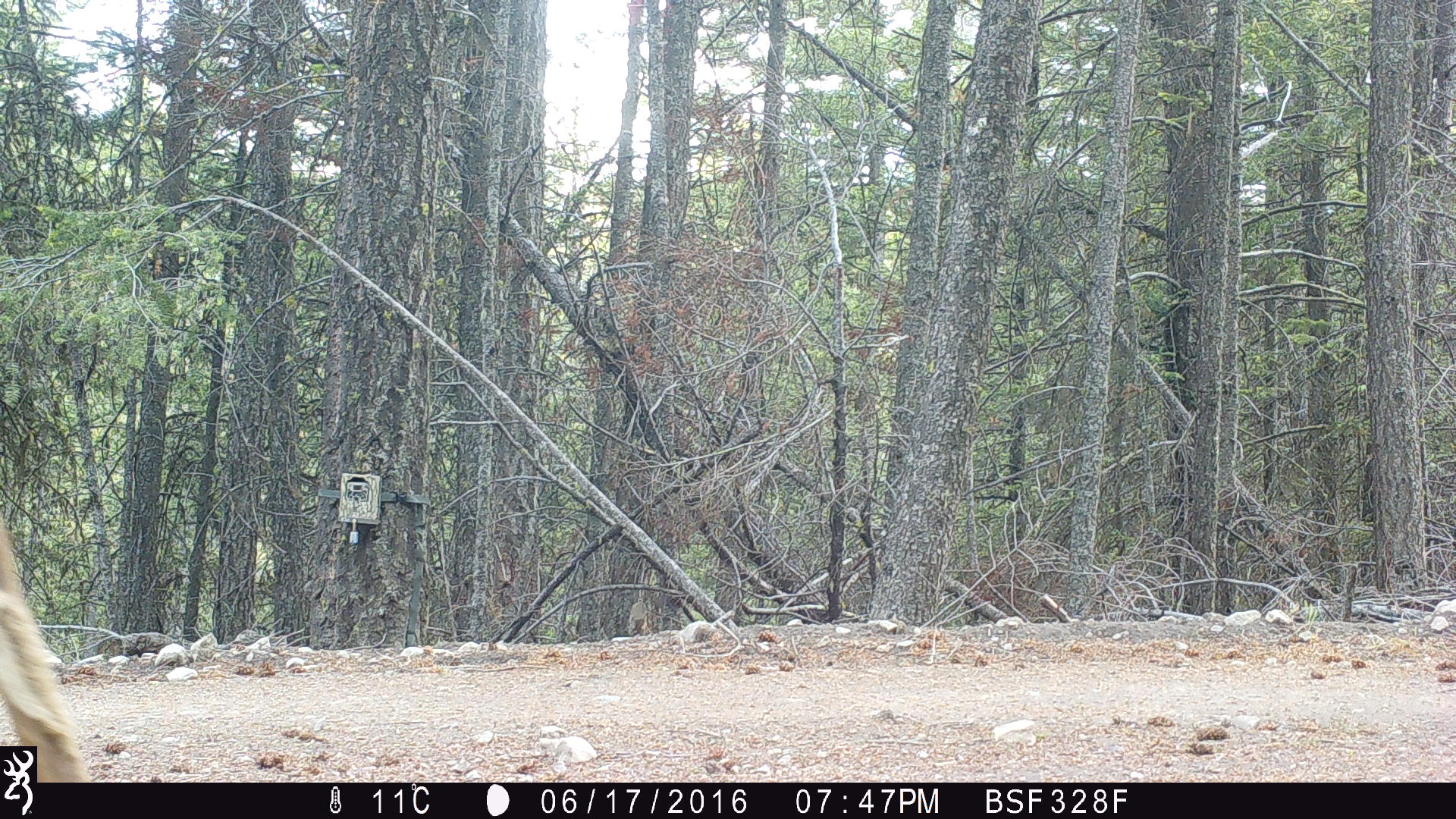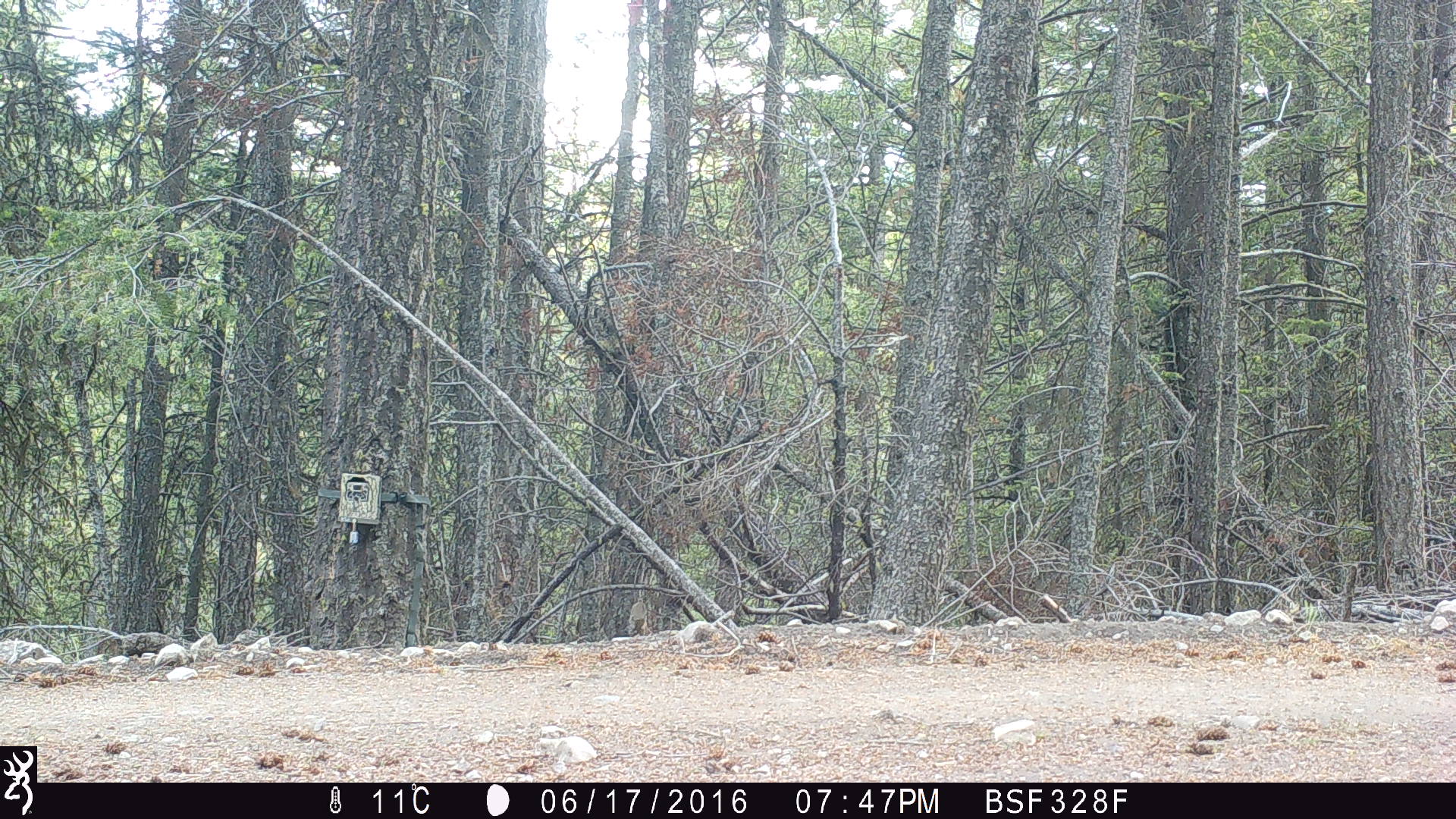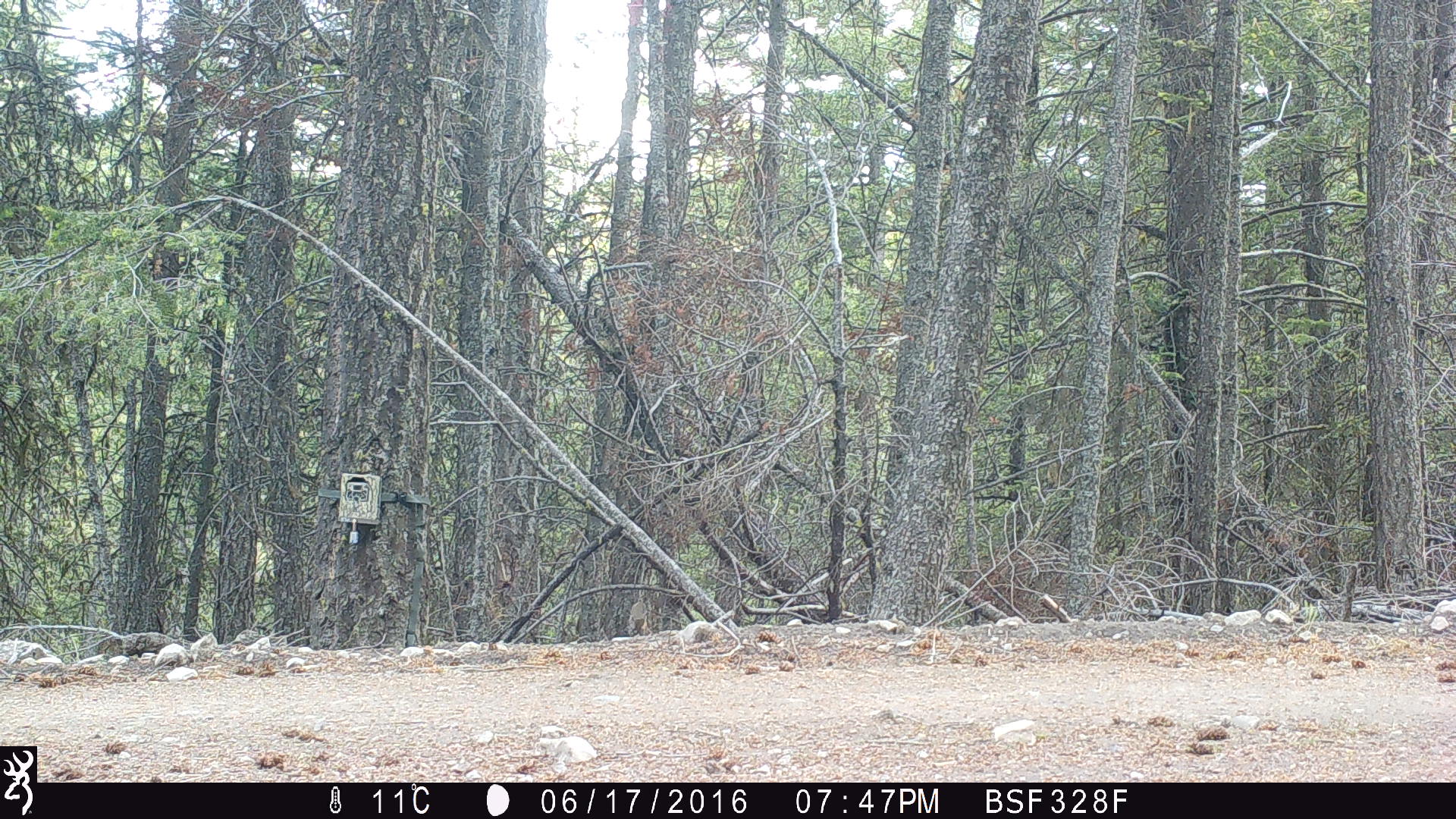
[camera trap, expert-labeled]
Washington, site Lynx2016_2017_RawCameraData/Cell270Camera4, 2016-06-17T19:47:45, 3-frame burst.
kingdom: Animalia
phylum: Chordata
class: Mammalia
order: Artiodactyla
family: Cervidae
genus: Odocoileus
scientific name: Odocoileus hemionus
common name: mule deer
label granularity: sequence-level